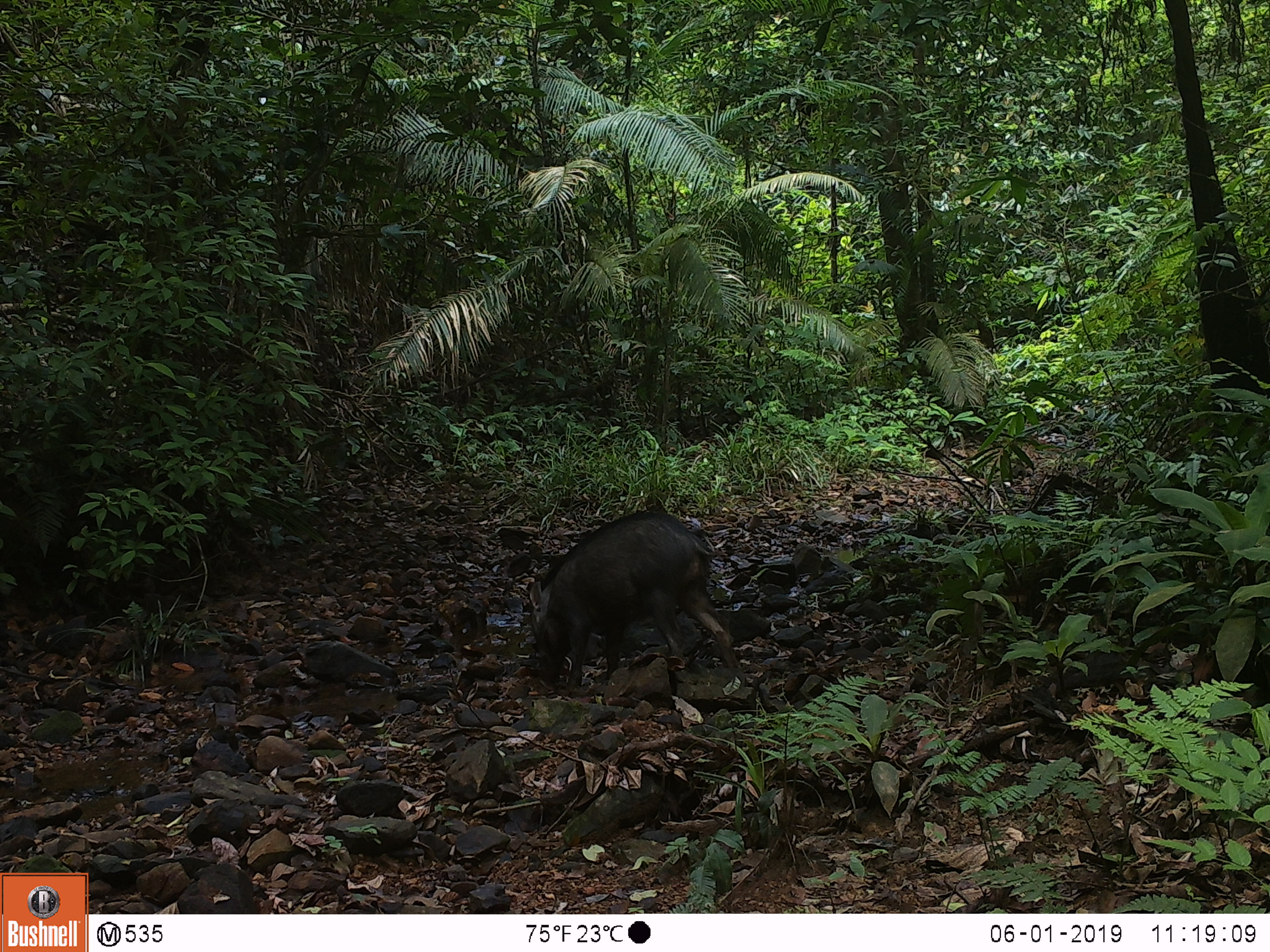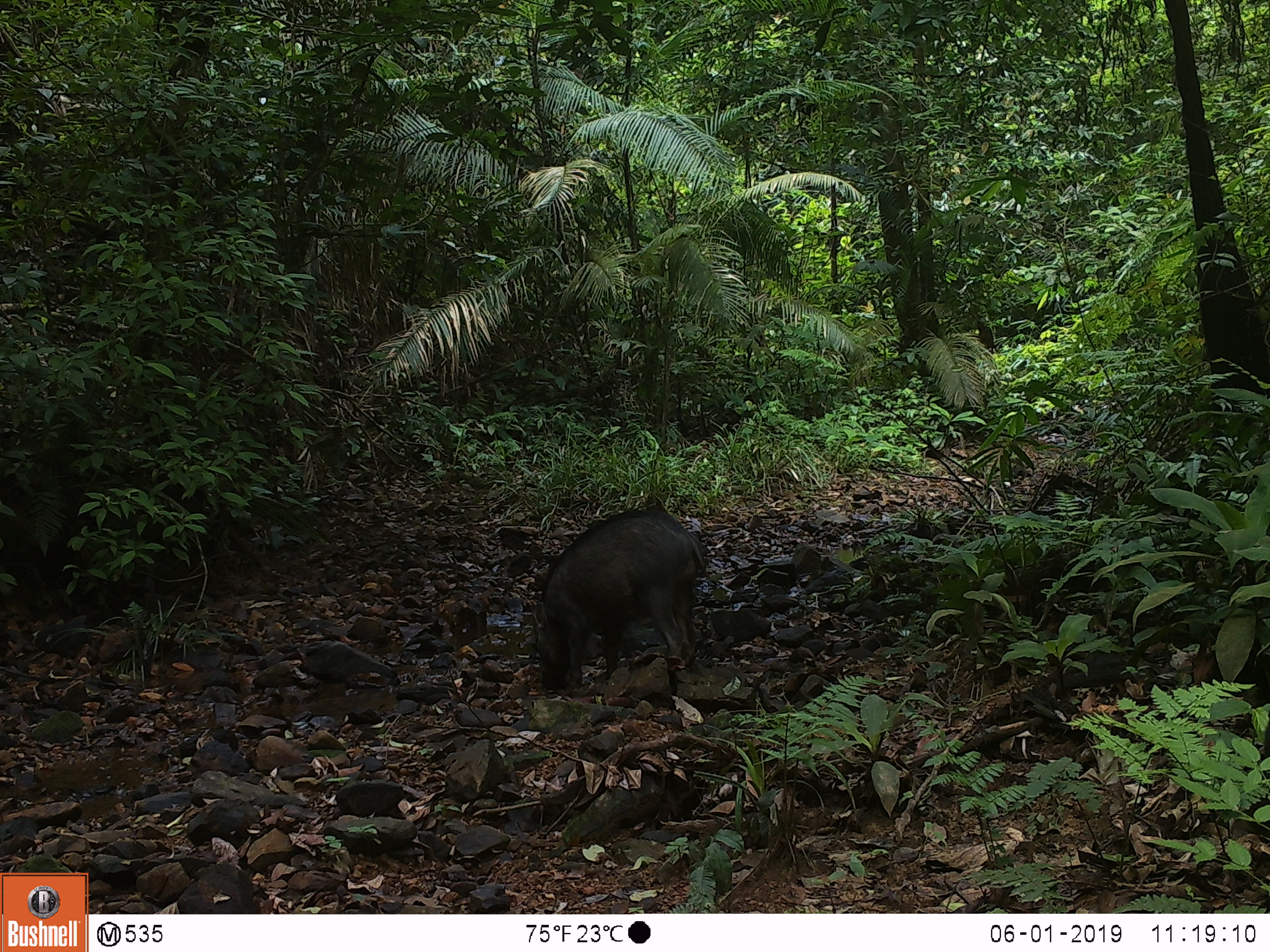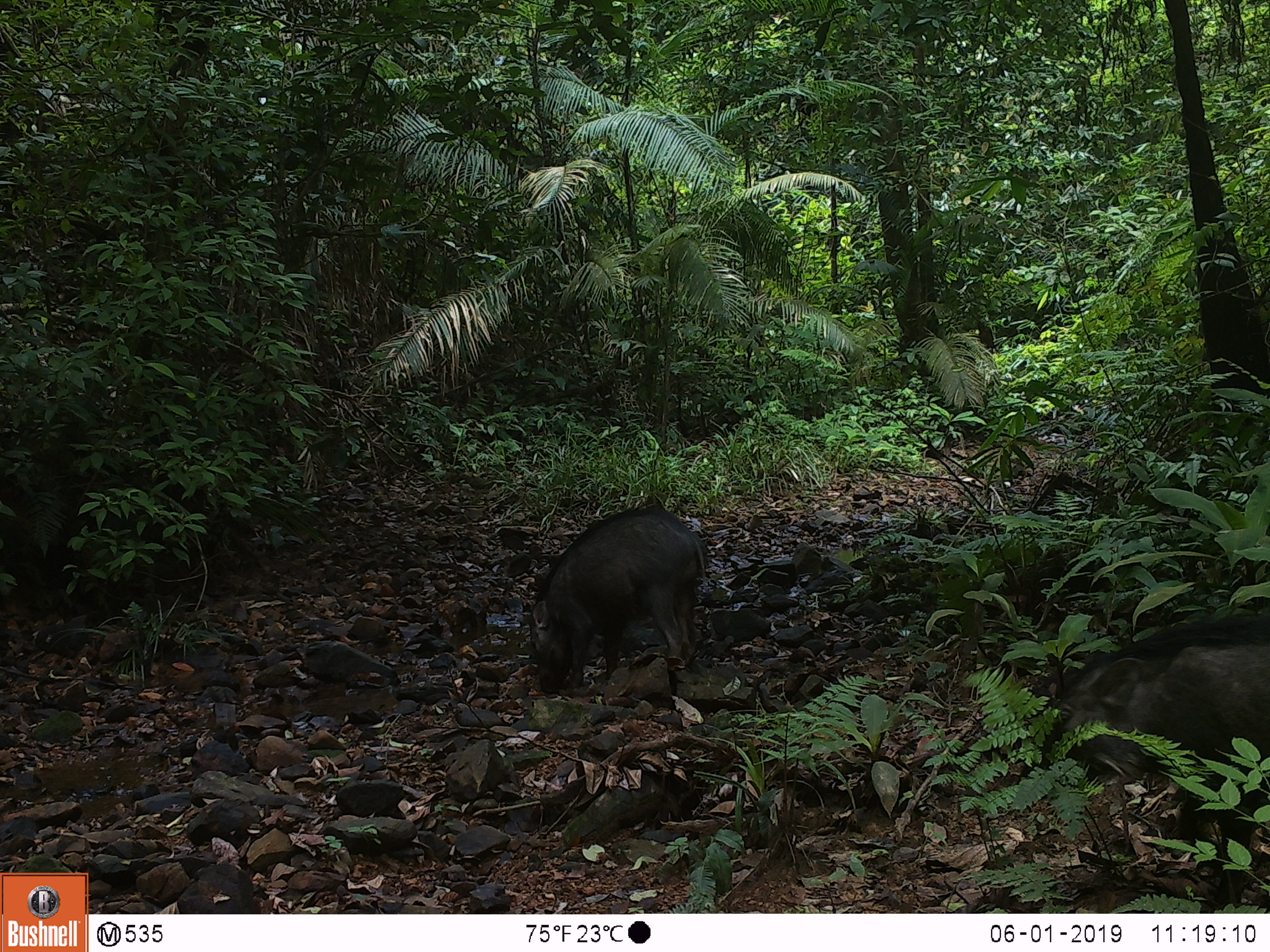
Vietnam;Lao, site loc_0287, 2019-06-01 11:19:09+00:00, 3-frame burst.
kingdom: Animalia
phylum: Chordata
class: Mammalia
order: Artiodactyla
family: Suidae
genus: Sus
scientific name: Sus scrofa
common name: eurasian wild pig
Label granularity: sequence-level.